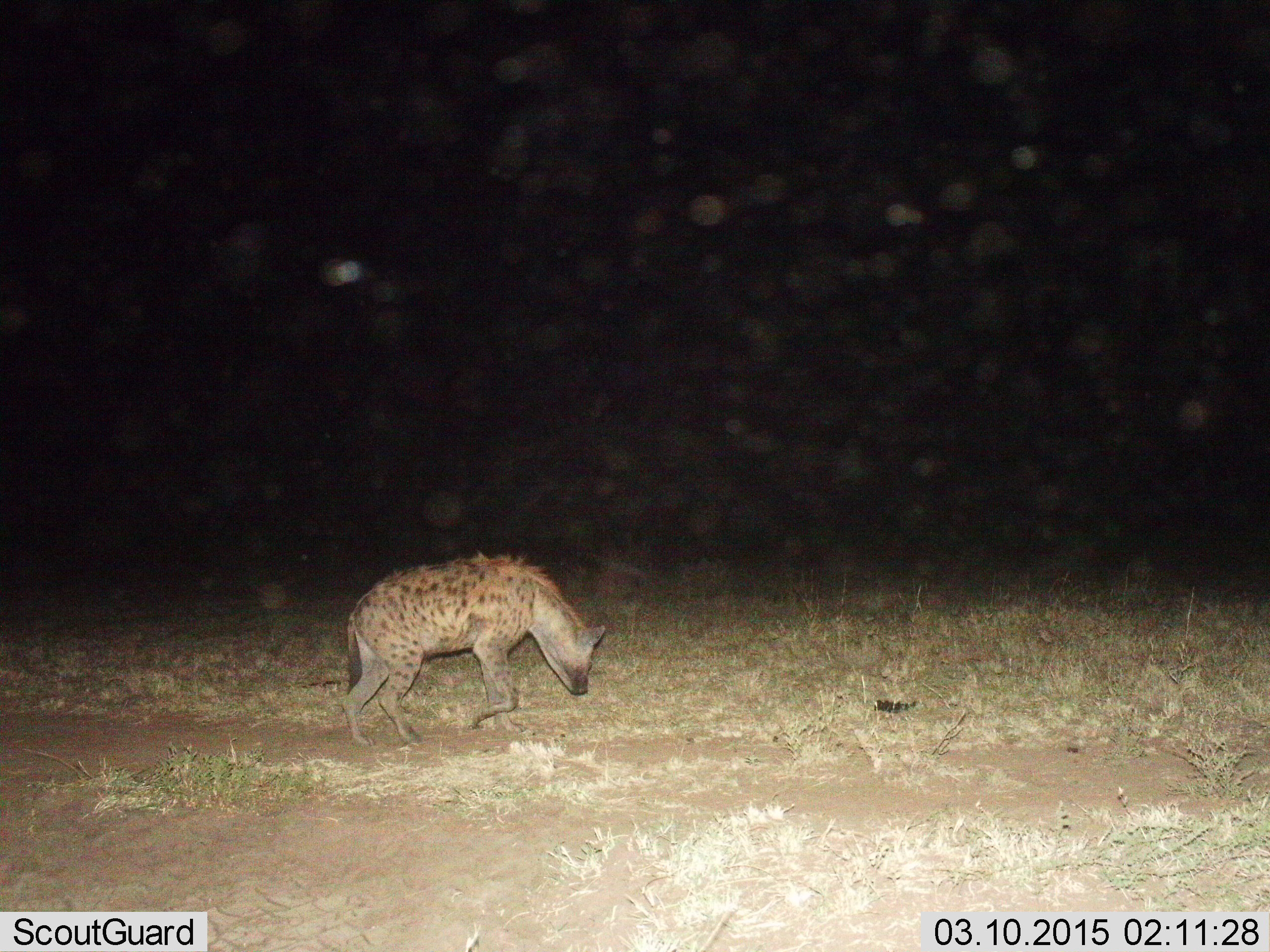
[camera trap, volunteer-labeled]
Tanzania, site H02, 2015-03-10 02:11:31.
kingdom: Animalia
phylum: Chordata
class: Mammalia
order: Carnivora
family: Hyaenidae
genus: Crocuta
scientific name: Crocuta crocuta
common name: spotted hyena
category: hyenaspotted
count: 1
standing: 10%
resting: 0%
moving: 90%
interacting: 0%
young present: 0%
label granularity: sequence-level